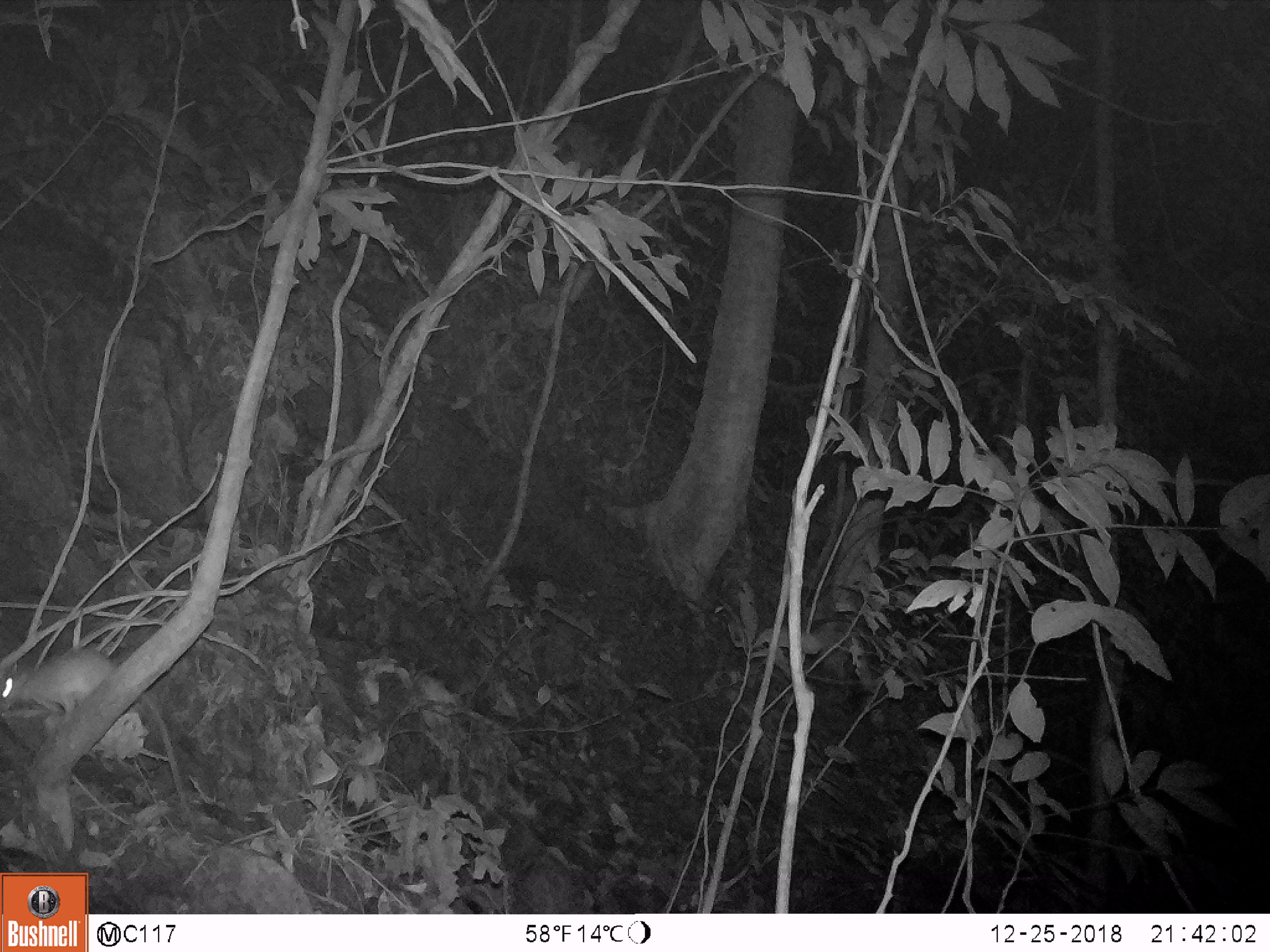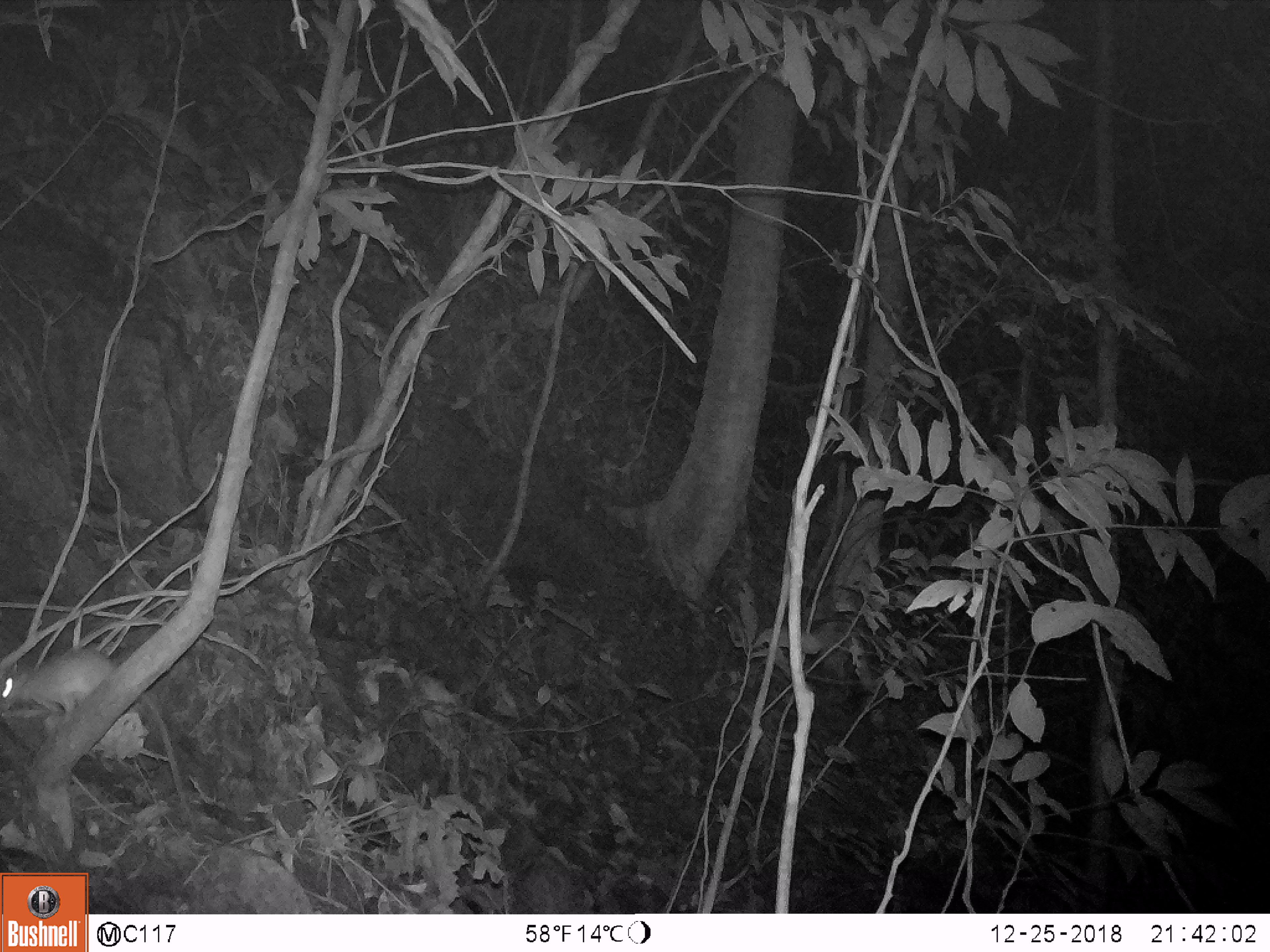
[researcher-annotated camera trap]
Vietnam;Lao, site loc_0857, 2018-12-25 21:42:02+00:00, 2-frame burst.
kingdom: Animalia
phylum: Chordata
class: Mammalia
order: Rodentia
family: Muridae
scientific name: Muridae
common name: old-world mice and rats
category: unidentified murid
Unidentified murid (old-world mice and rats) (Muridae). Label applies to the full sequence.